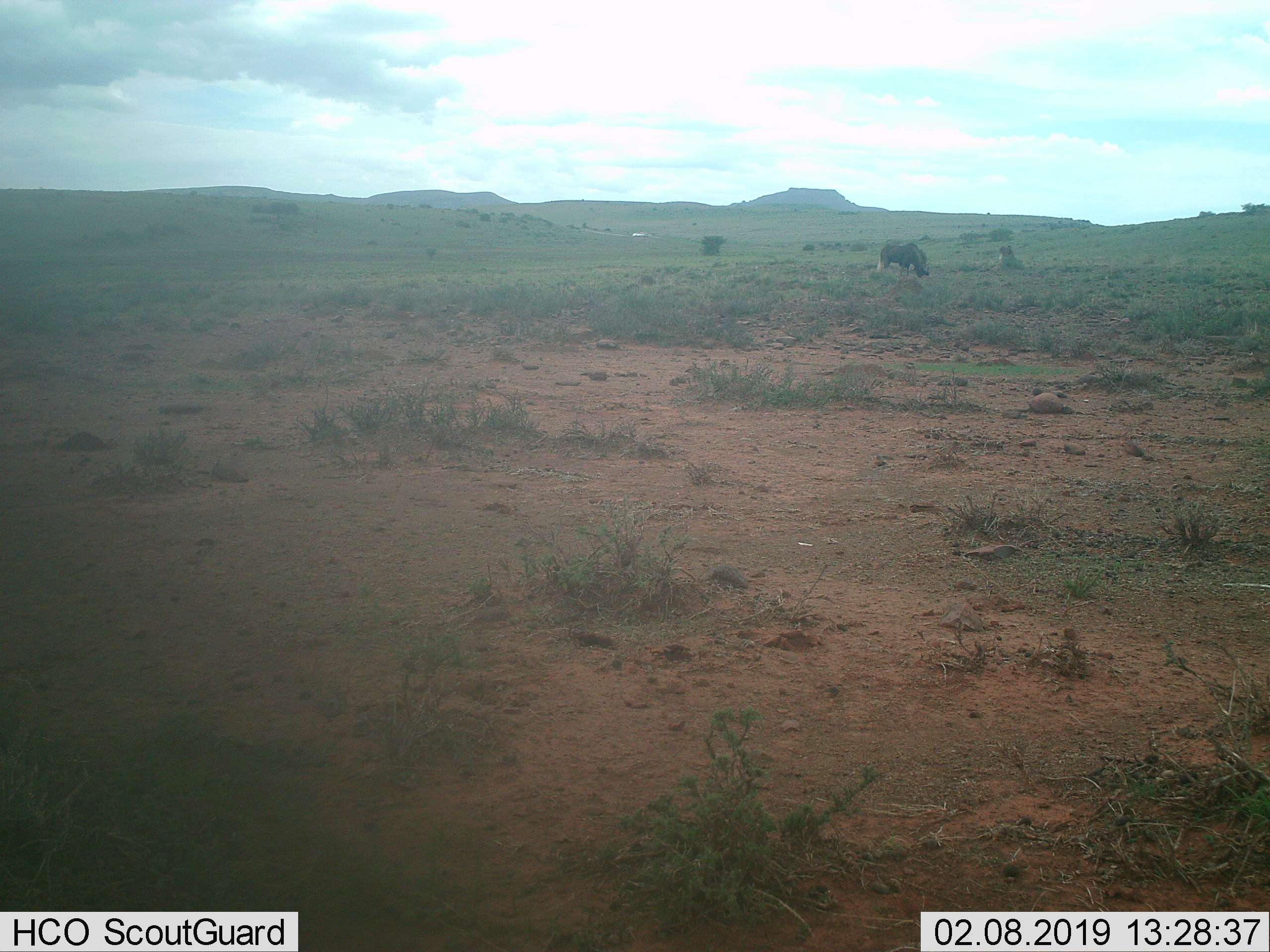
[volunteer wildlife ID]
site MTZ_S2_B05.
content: unidentified animal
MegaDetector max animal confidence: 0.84